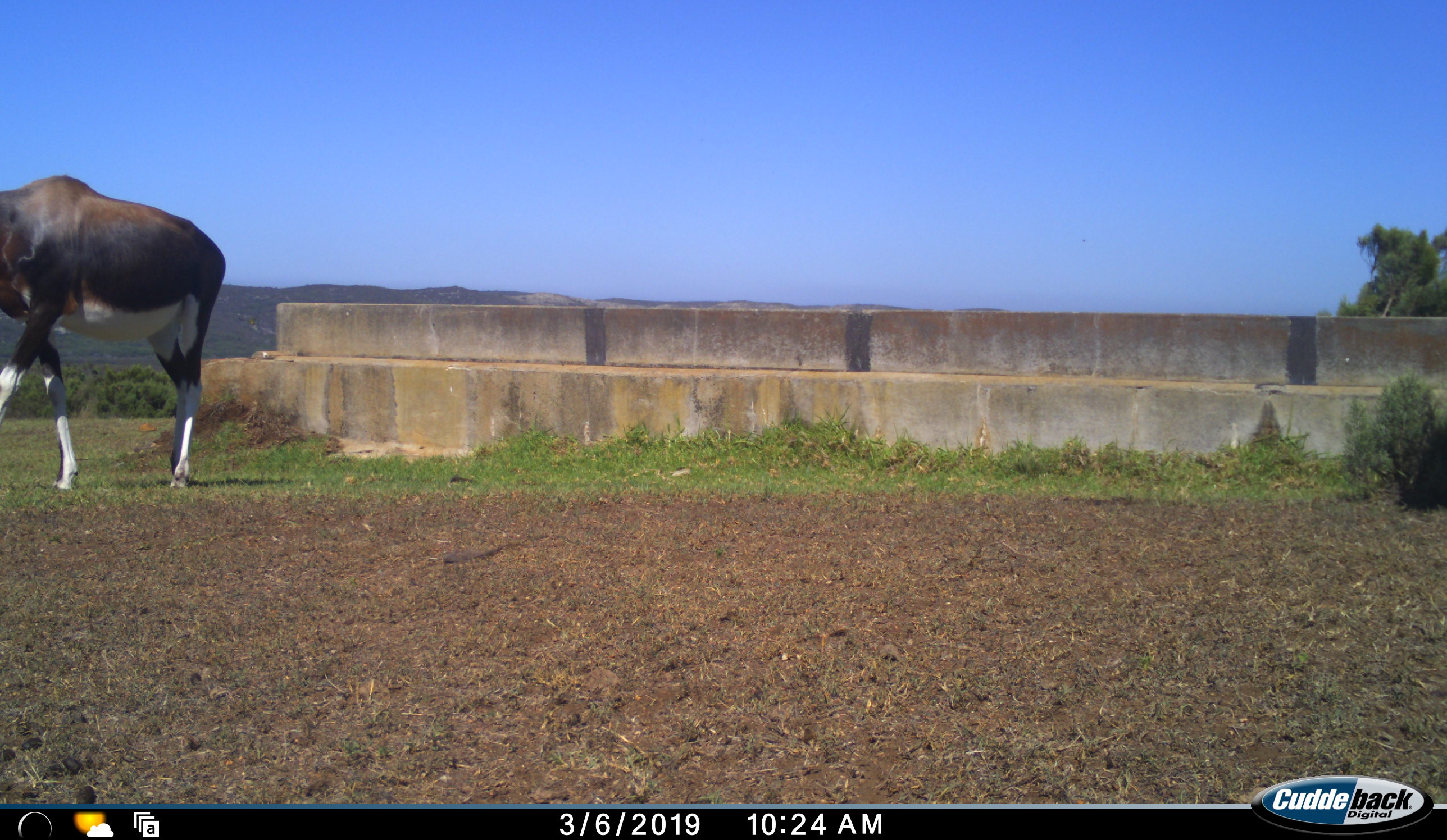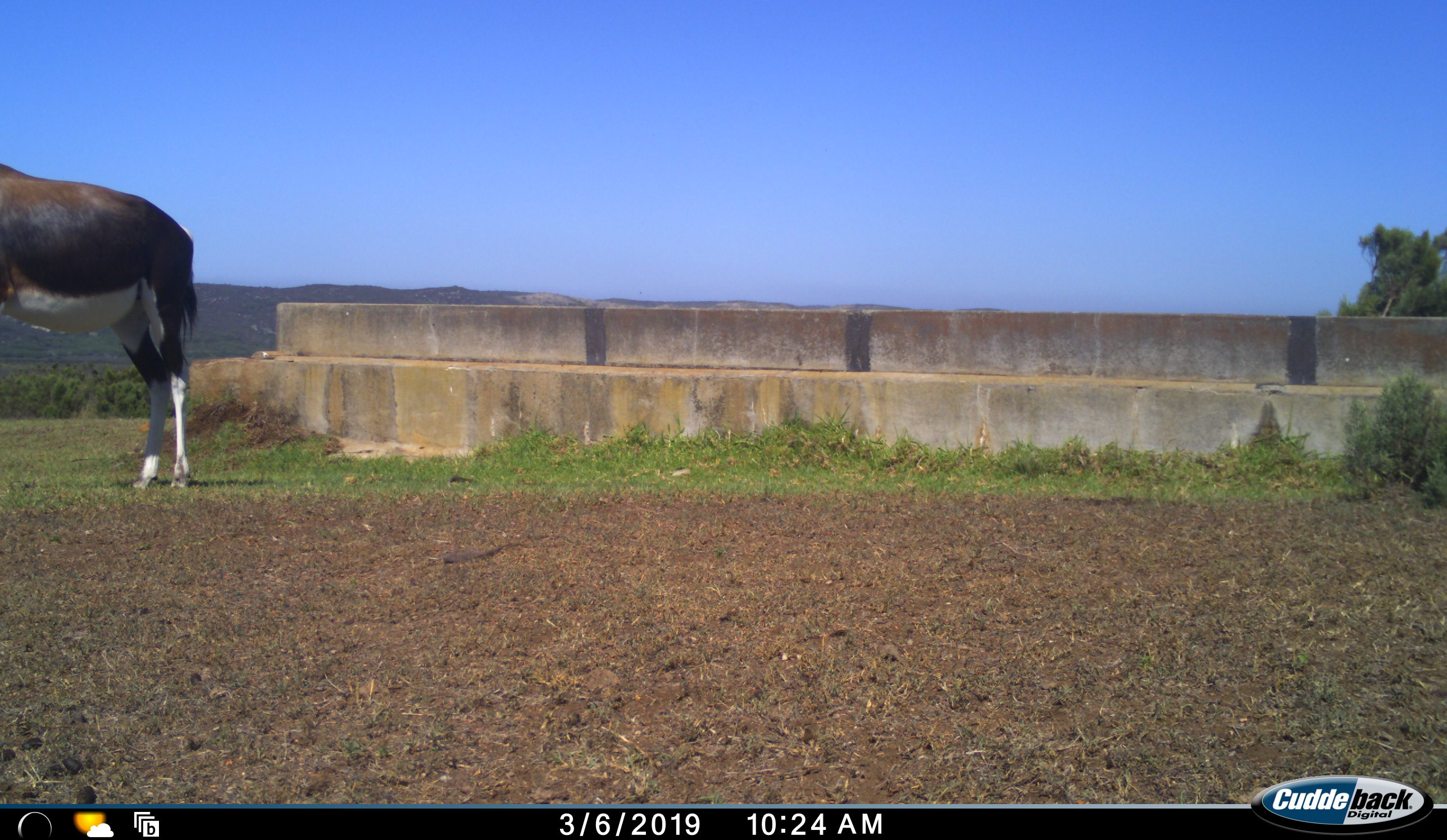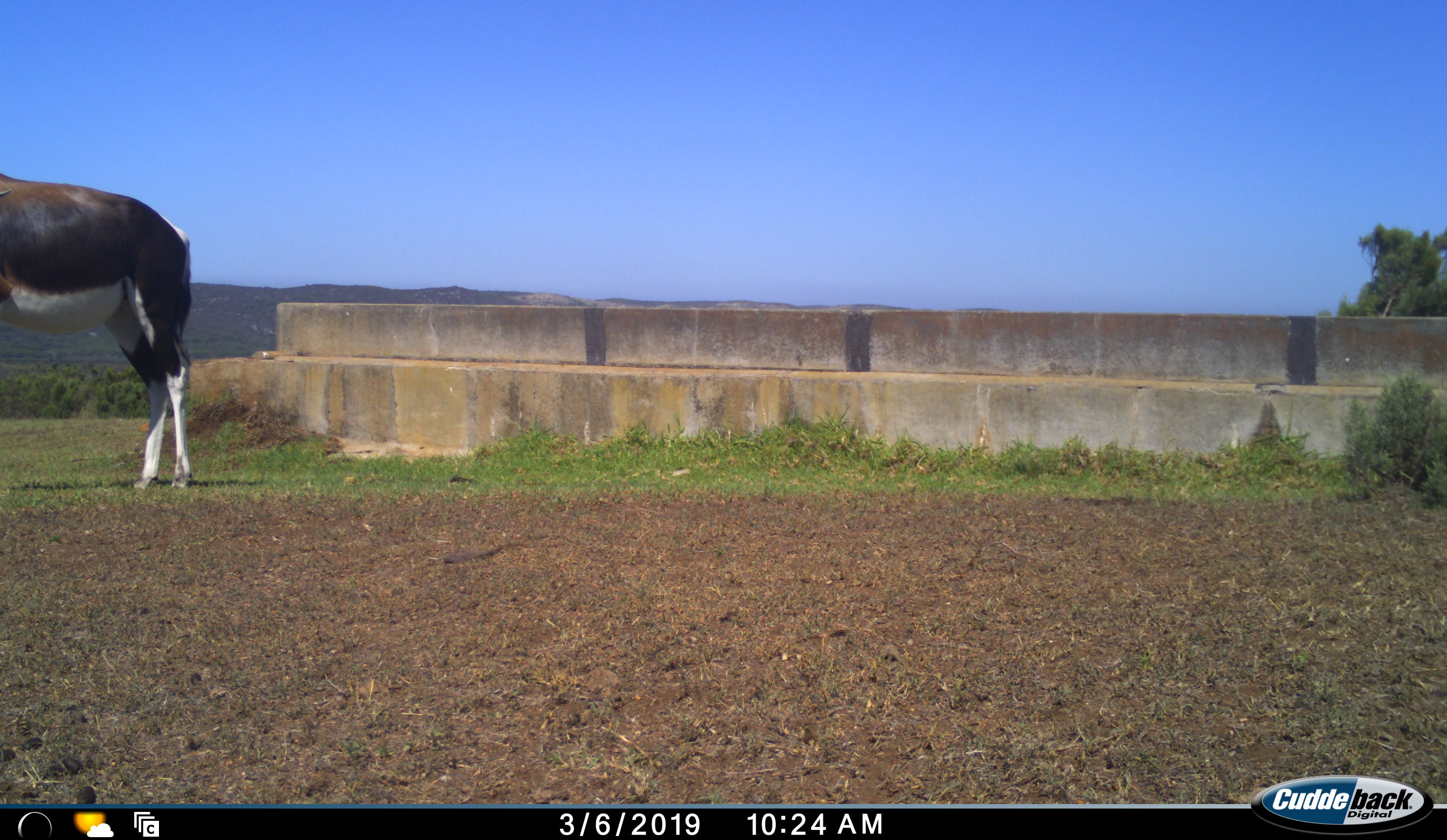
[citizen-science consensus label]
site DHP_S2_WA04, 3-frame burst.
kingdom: Animalia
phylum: Chordata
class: Mammalia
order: Artiodactyla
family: Bovidae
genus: Damaliscus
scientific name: Damaliscus pygargus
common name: bontebok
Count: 1.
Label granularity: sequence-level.